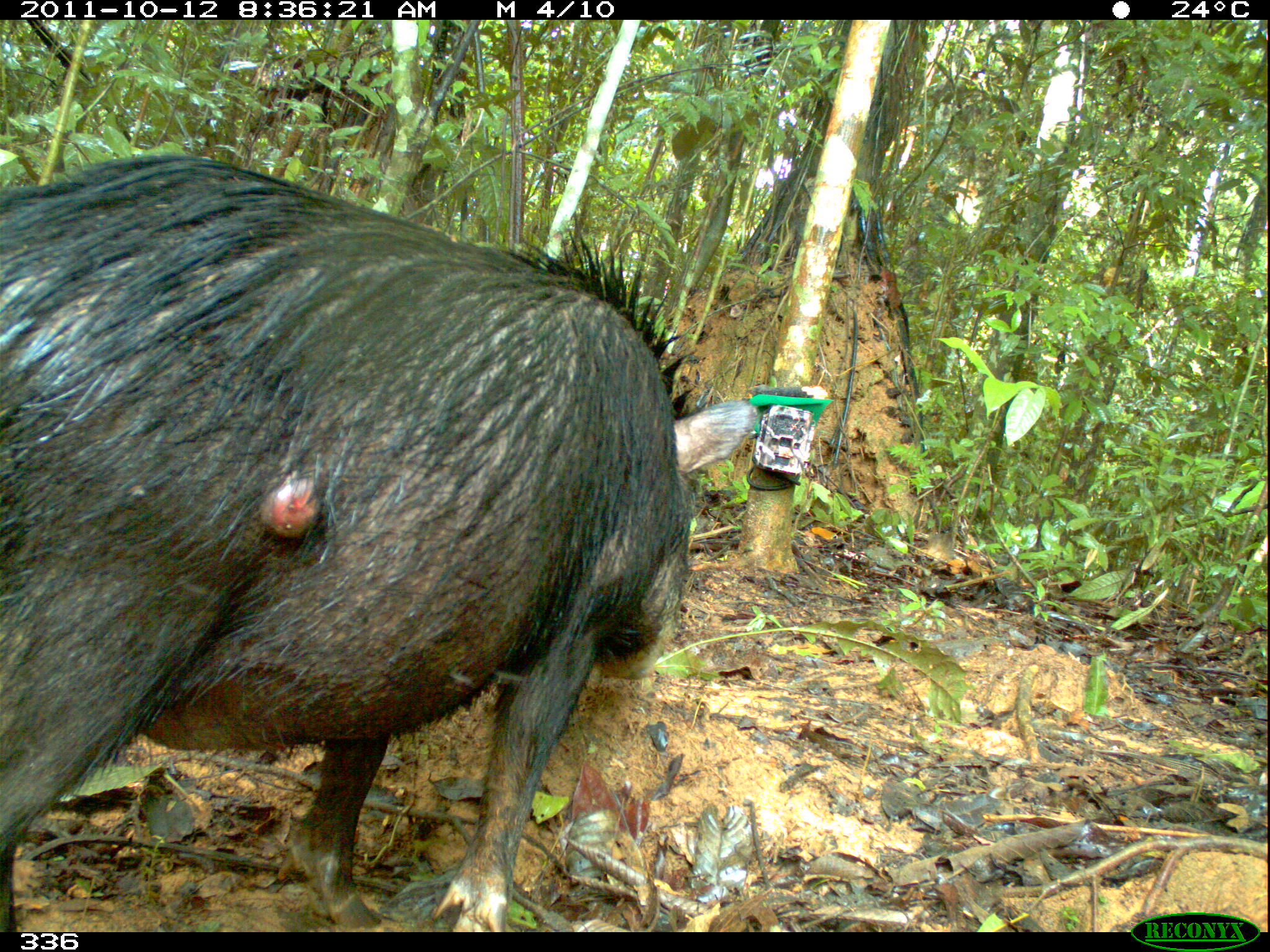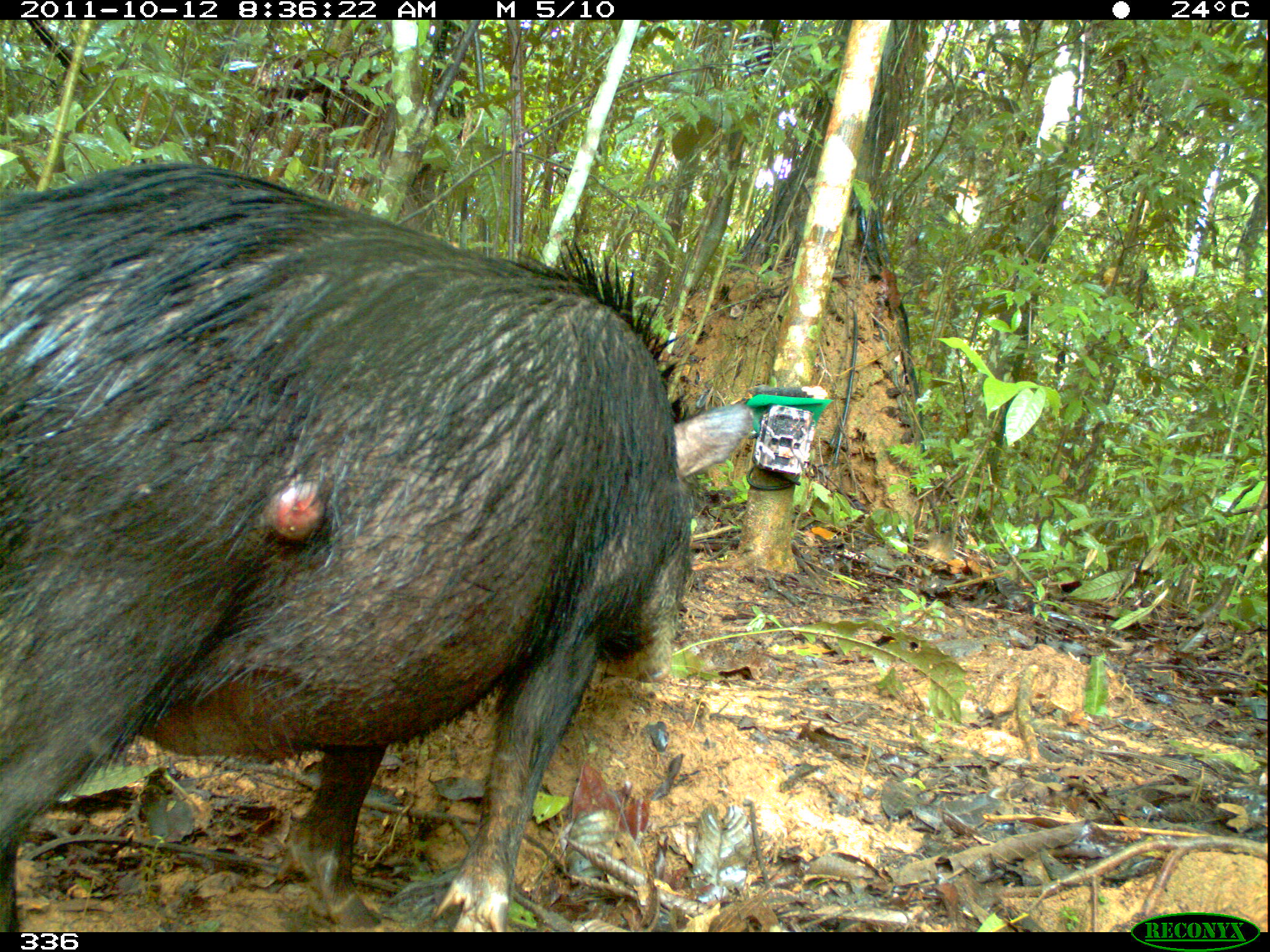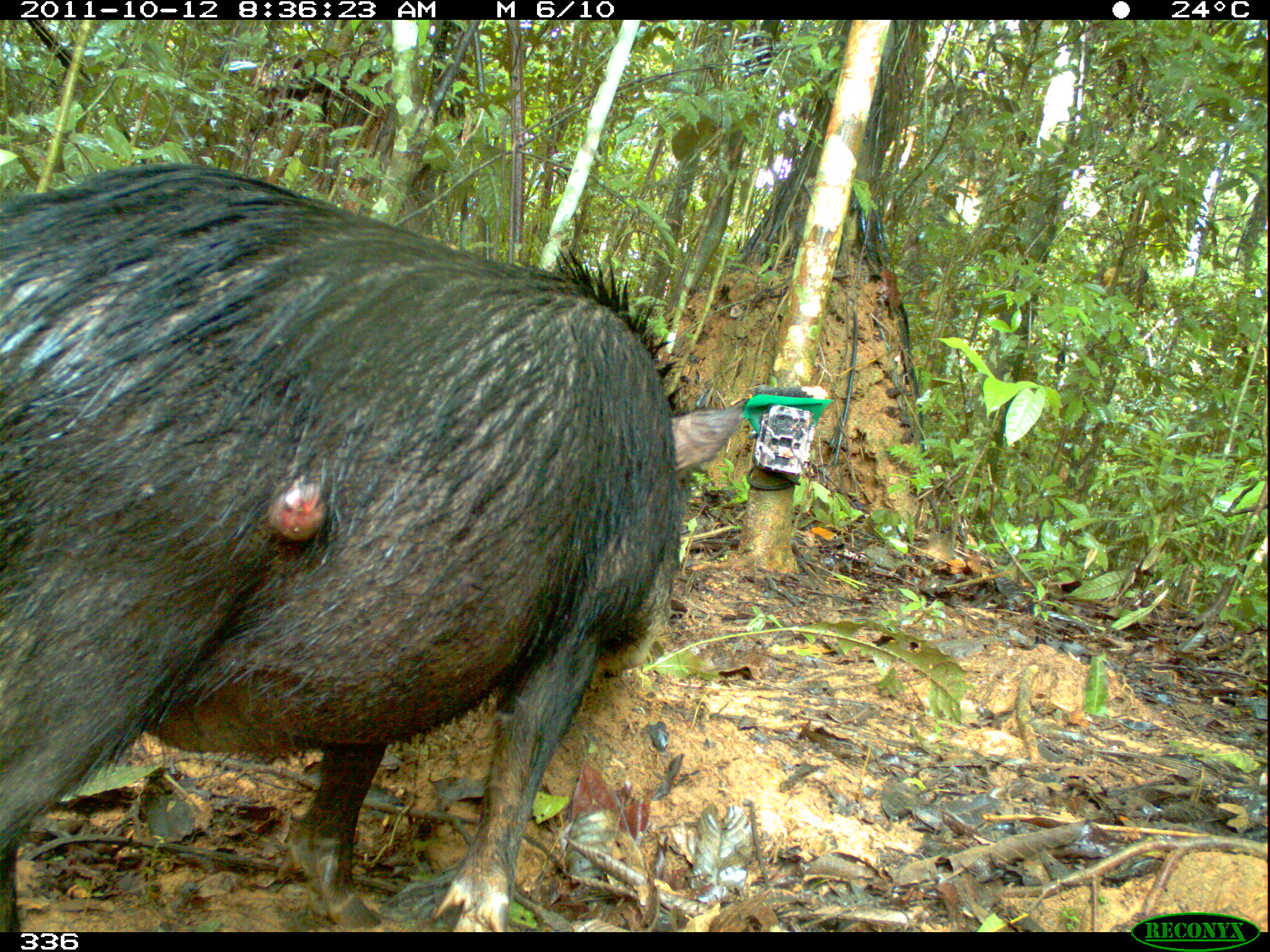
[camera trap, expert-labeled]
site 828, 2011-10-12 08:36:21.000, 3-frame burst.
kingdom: Animalia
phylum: Chordata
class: Mammalia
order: Artiodactyla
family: Tayassuidae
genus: Tayassu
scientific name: Tayassu pecari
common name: white-lipped peccary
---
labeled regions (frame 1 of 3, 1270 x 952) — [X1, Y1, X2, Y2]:
tayassu pecari: [0, 149, 758, 929]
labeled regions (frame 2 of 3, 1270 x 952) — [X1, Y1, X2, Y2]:
tayassu pecari: [0, 158, 756, 929]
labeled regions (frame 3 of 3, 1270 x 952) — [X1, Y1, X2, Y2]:
tayassu pecari: [0, 157, 741, 929]